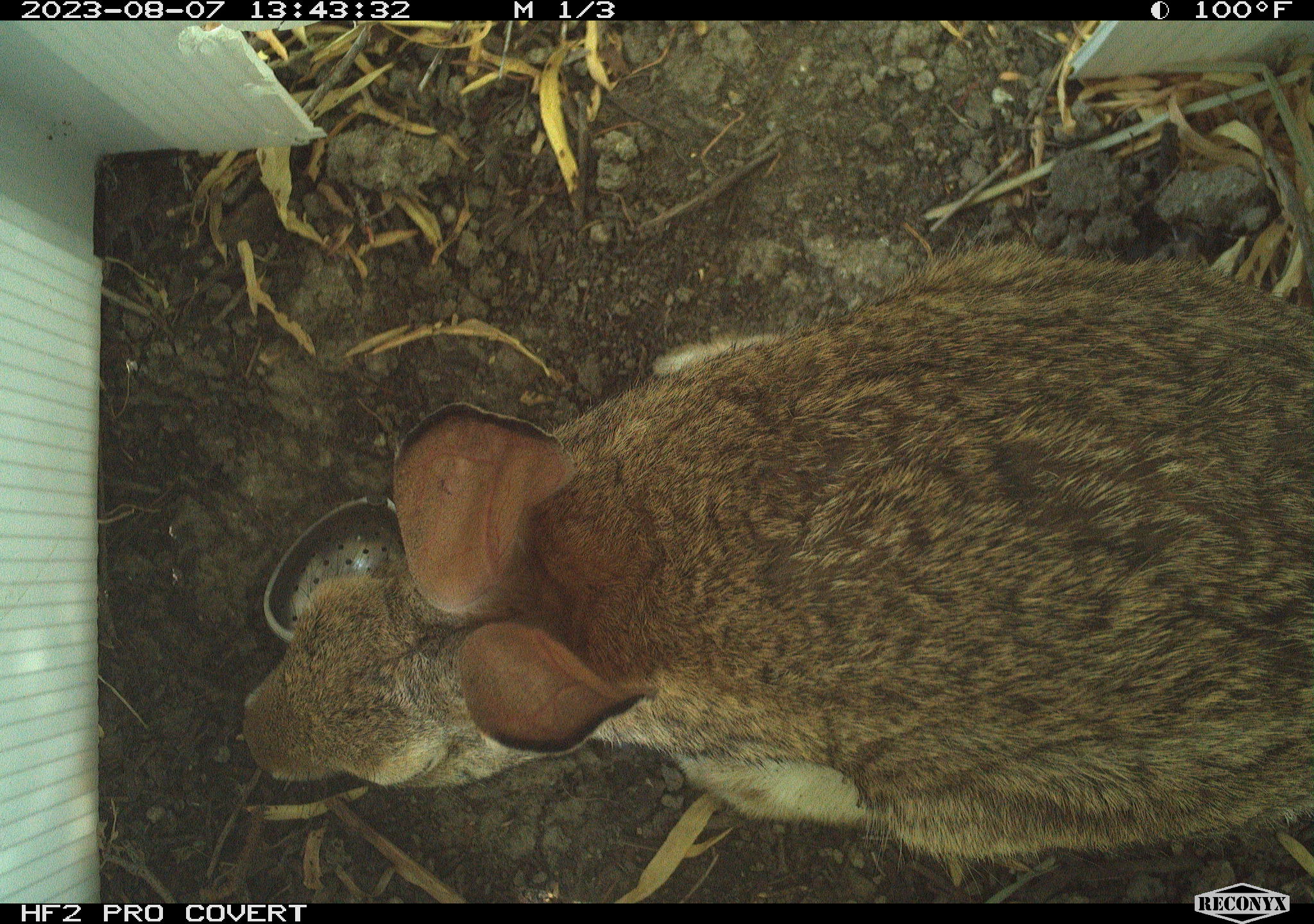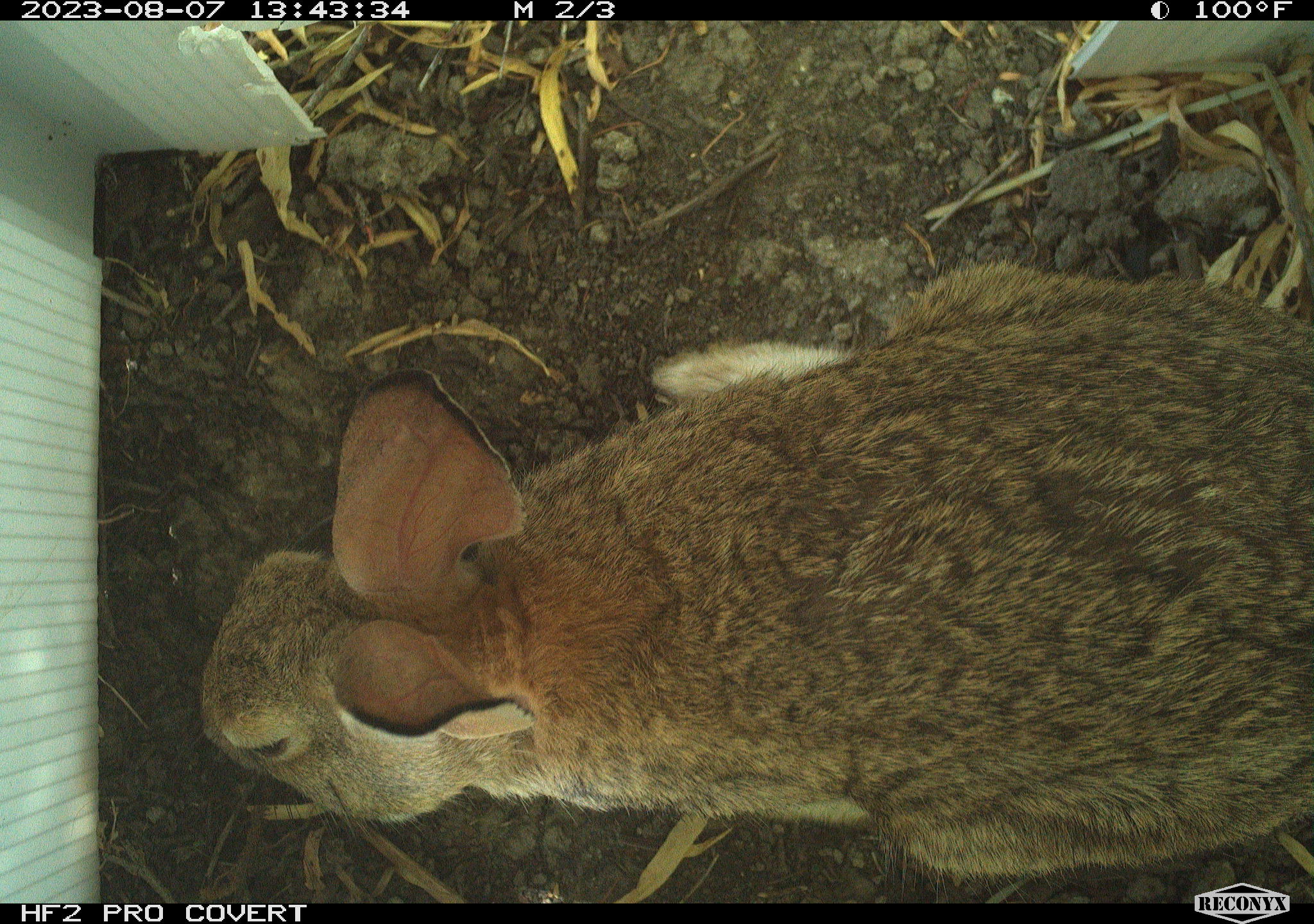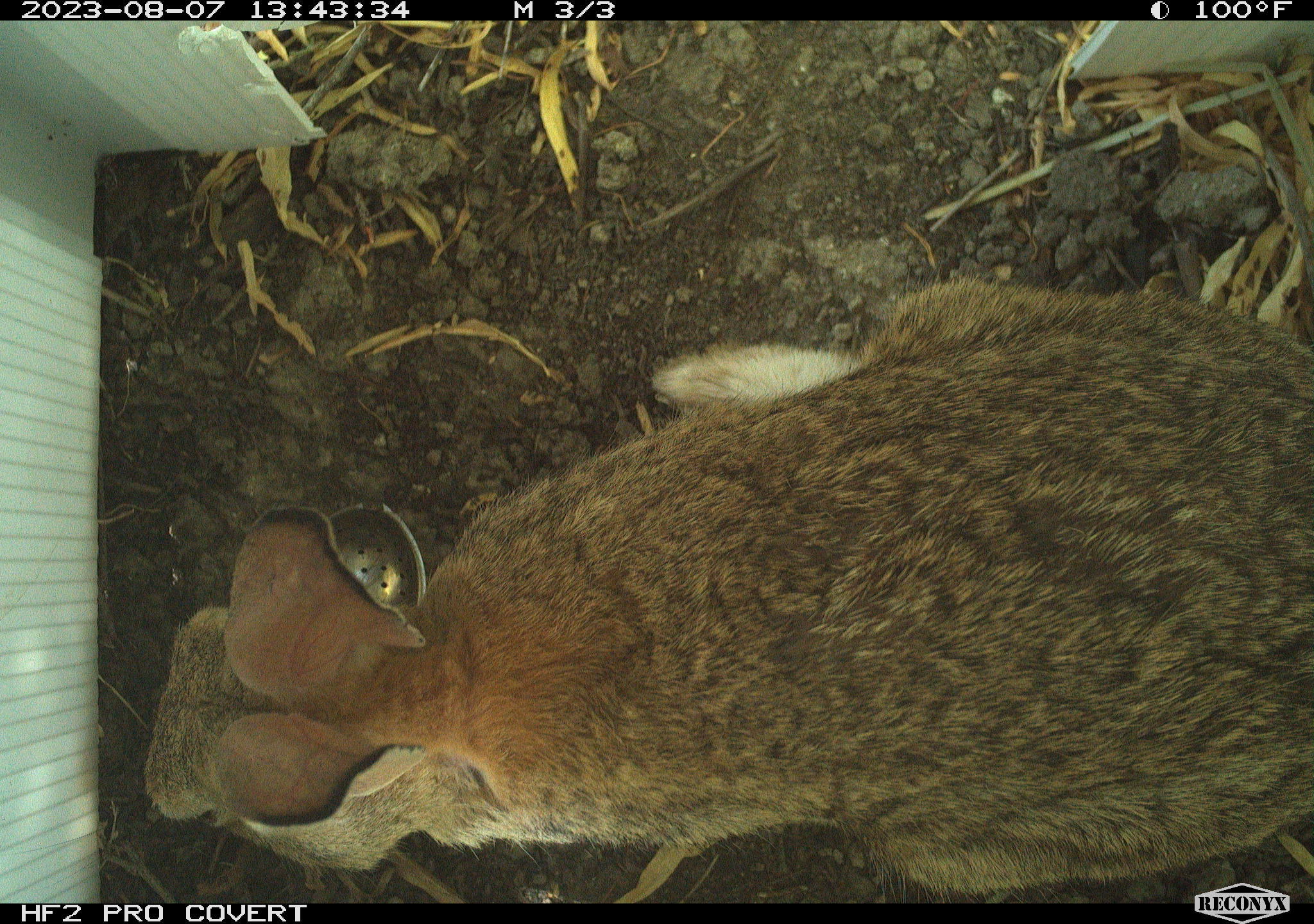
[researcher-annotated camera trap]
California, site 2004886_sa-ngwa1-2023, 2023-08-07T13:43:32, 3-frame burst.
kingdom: Animalia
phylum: Chordata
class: Mammalia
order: Lagomorpha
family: Leporidae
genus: Sylvilagus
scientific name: Sylvilagus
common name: cottontail rabbits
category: sylvilagus species